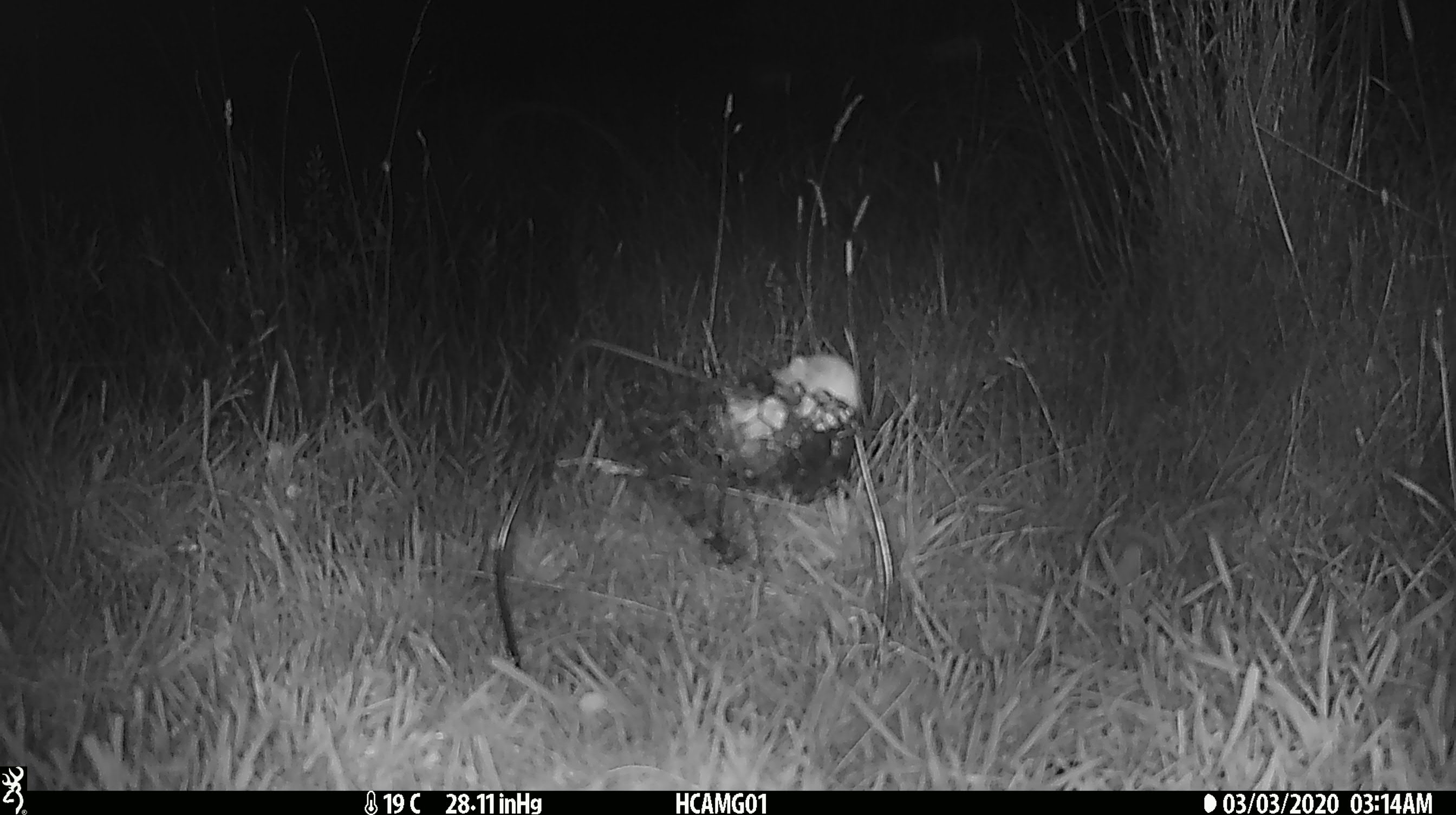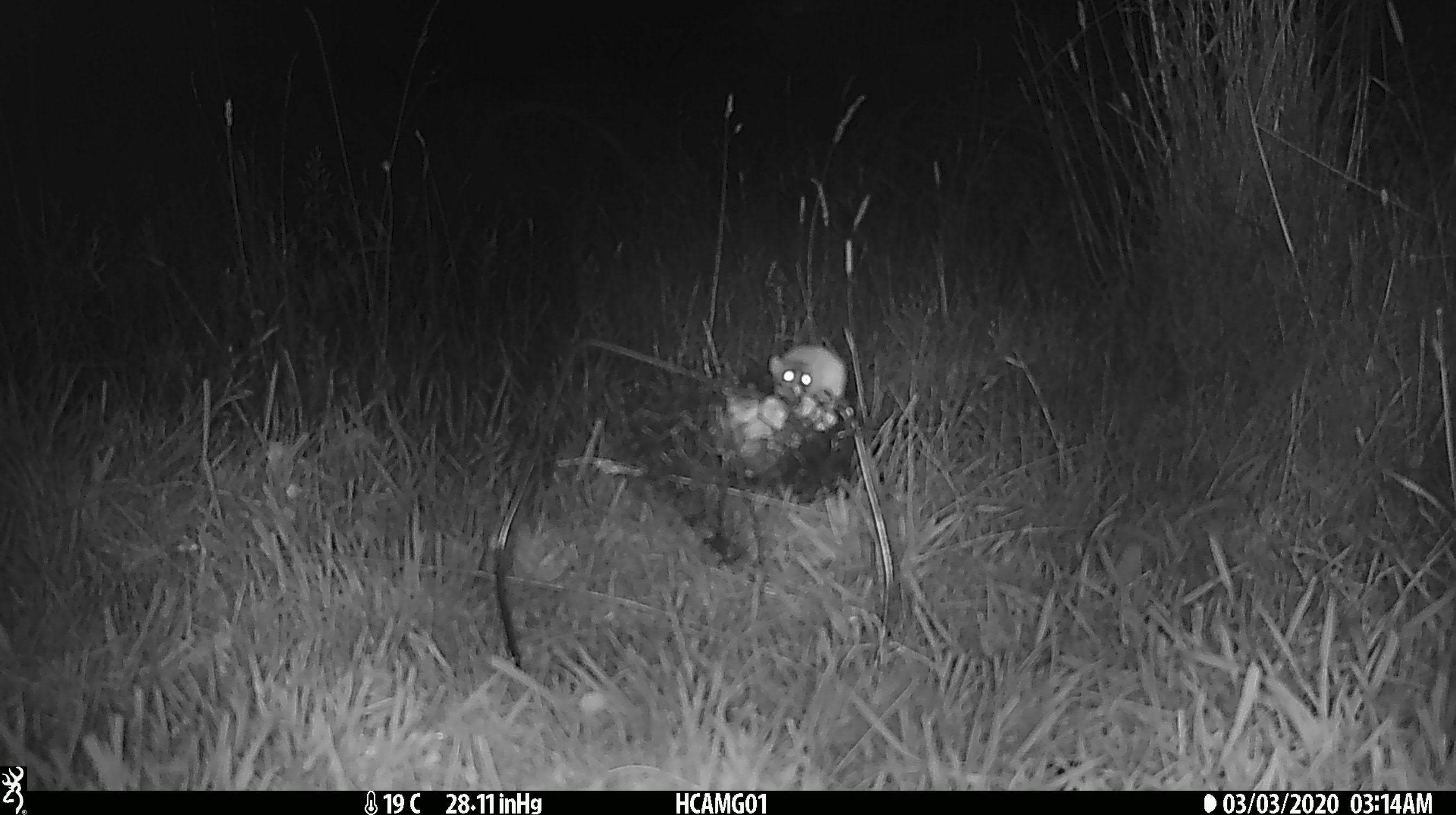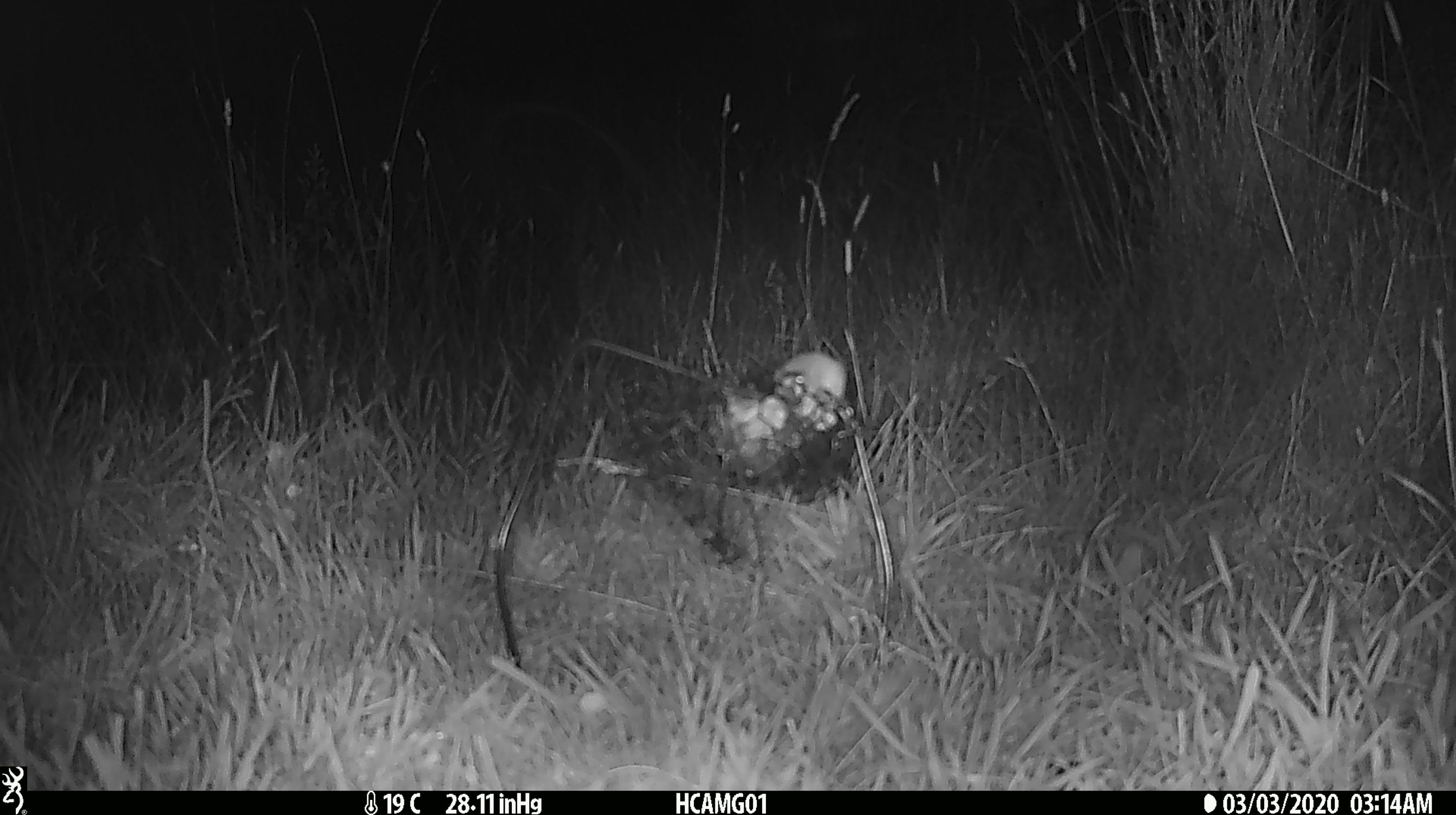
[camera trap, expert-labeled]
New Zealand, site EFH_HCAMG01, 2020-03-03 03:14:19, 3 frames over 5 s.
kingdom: Animalia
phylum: Chordata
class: Mammalia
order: Rodentia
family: Muridae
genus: Mus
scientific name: Mus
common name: mouse